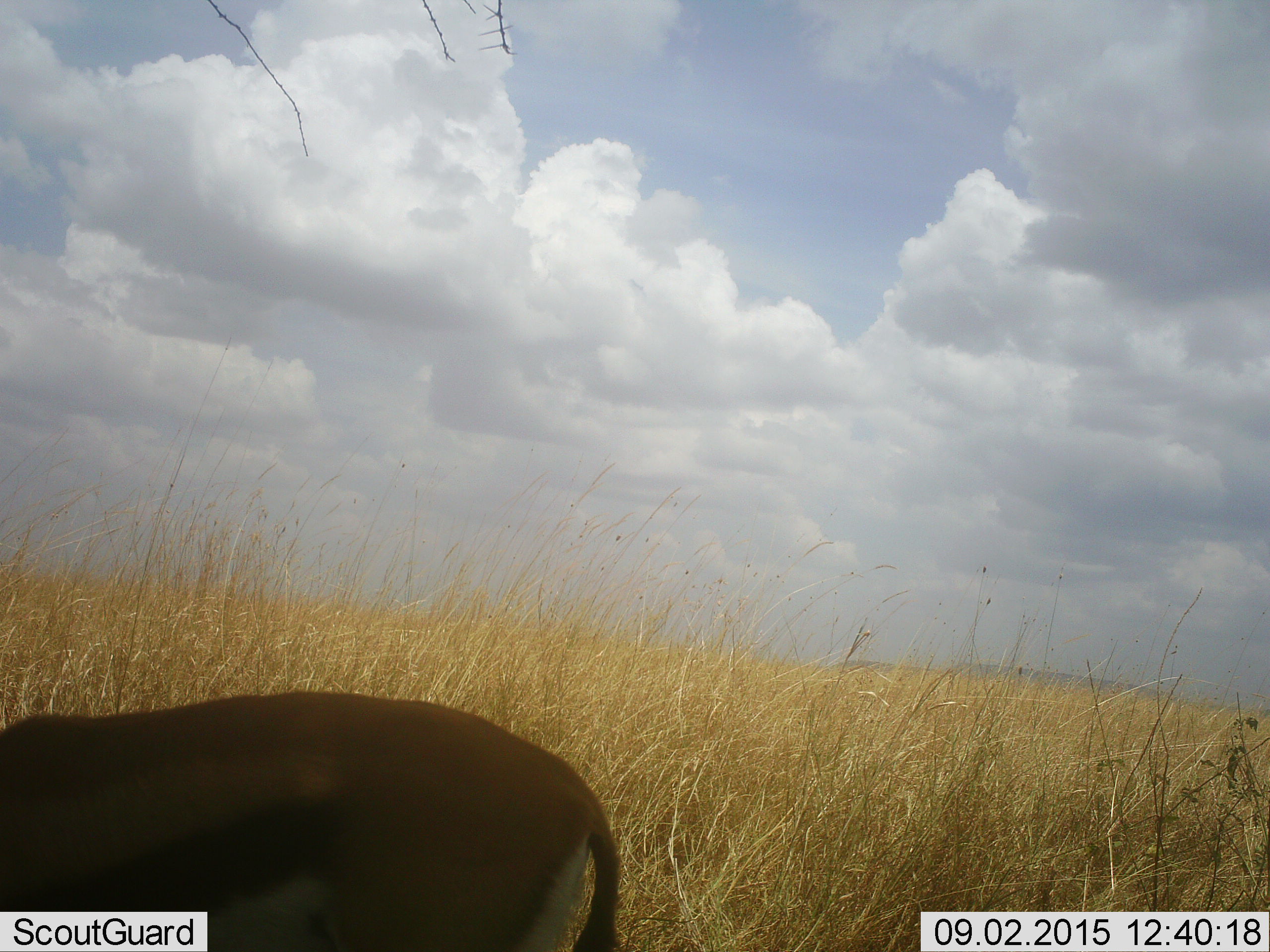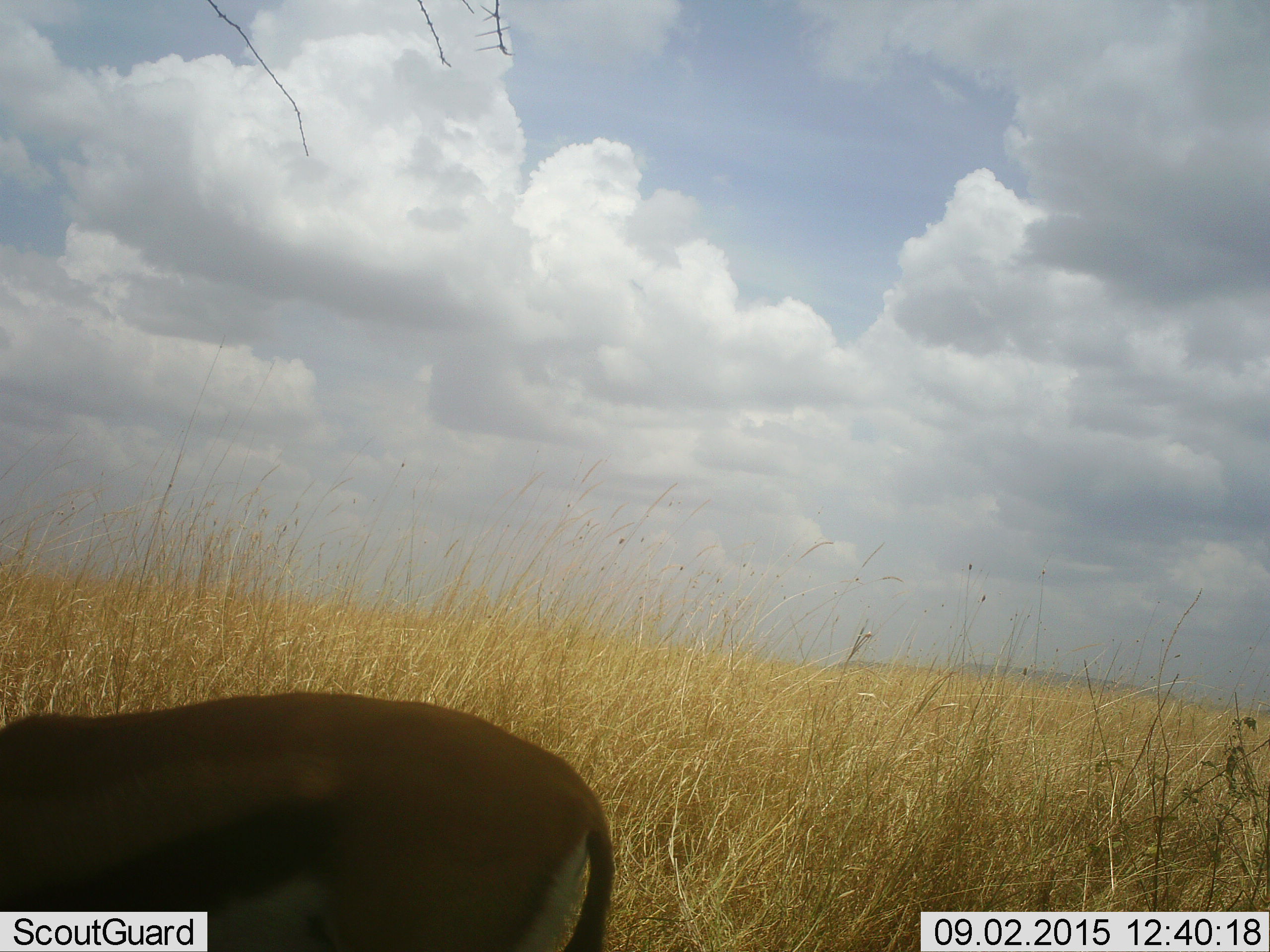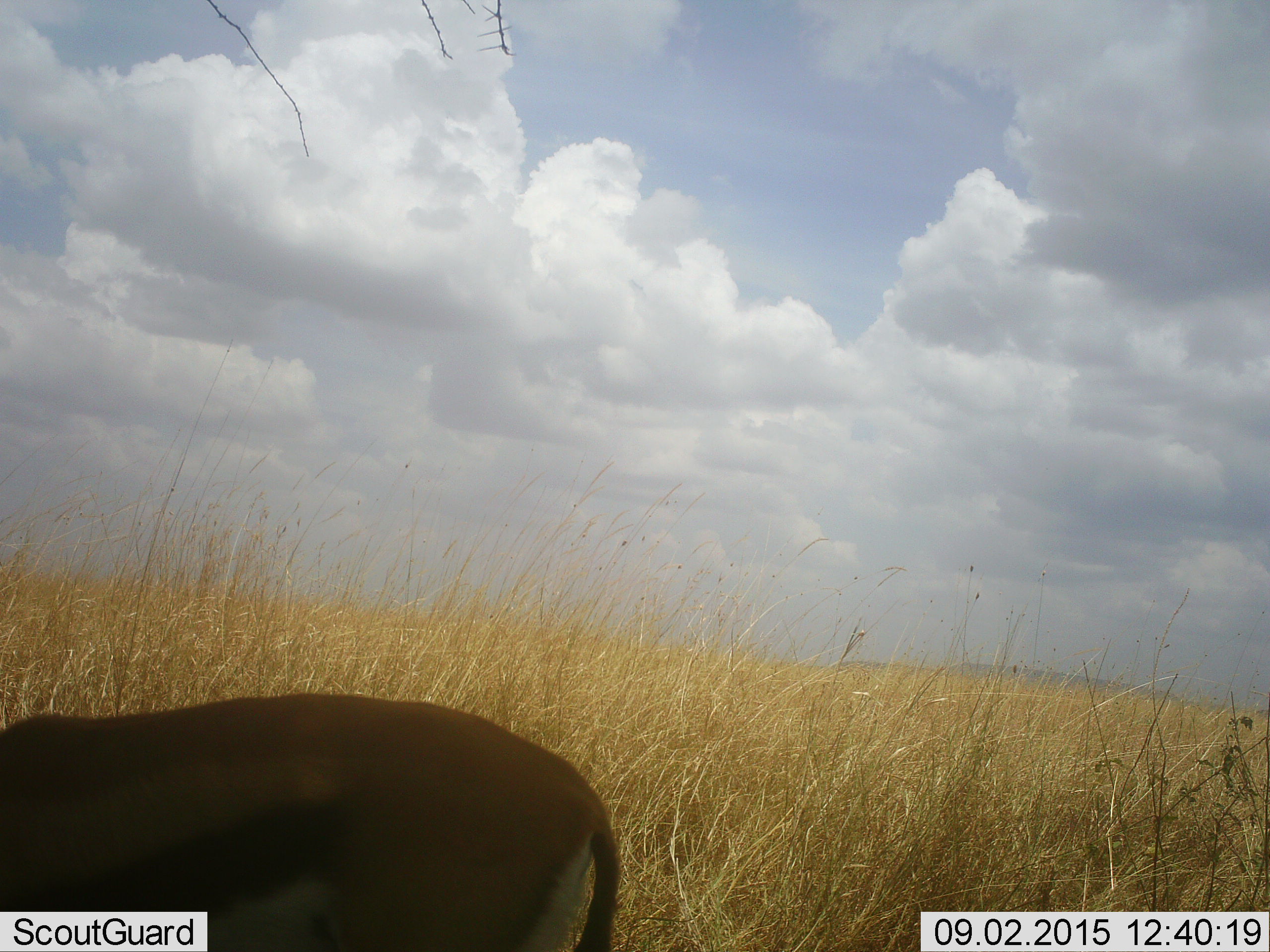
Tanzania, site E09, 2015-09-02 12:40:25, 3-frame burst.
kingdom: Animalia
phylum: Chordata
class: Mammalia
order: Artiodactyla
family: Bovidae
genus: Eudorcas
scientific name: Eudorcas thomsonii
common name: thomson's gazelle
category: gazellethomsons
Gazellethomsons (thomson's gazelle) (Eudorcas thomsonii), count 1. Behavior (volunteer vote fractions): standing 76%, resting 0%, moving 0%, interacting 0%. Young present (vote fraction): 0%. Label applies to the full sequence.